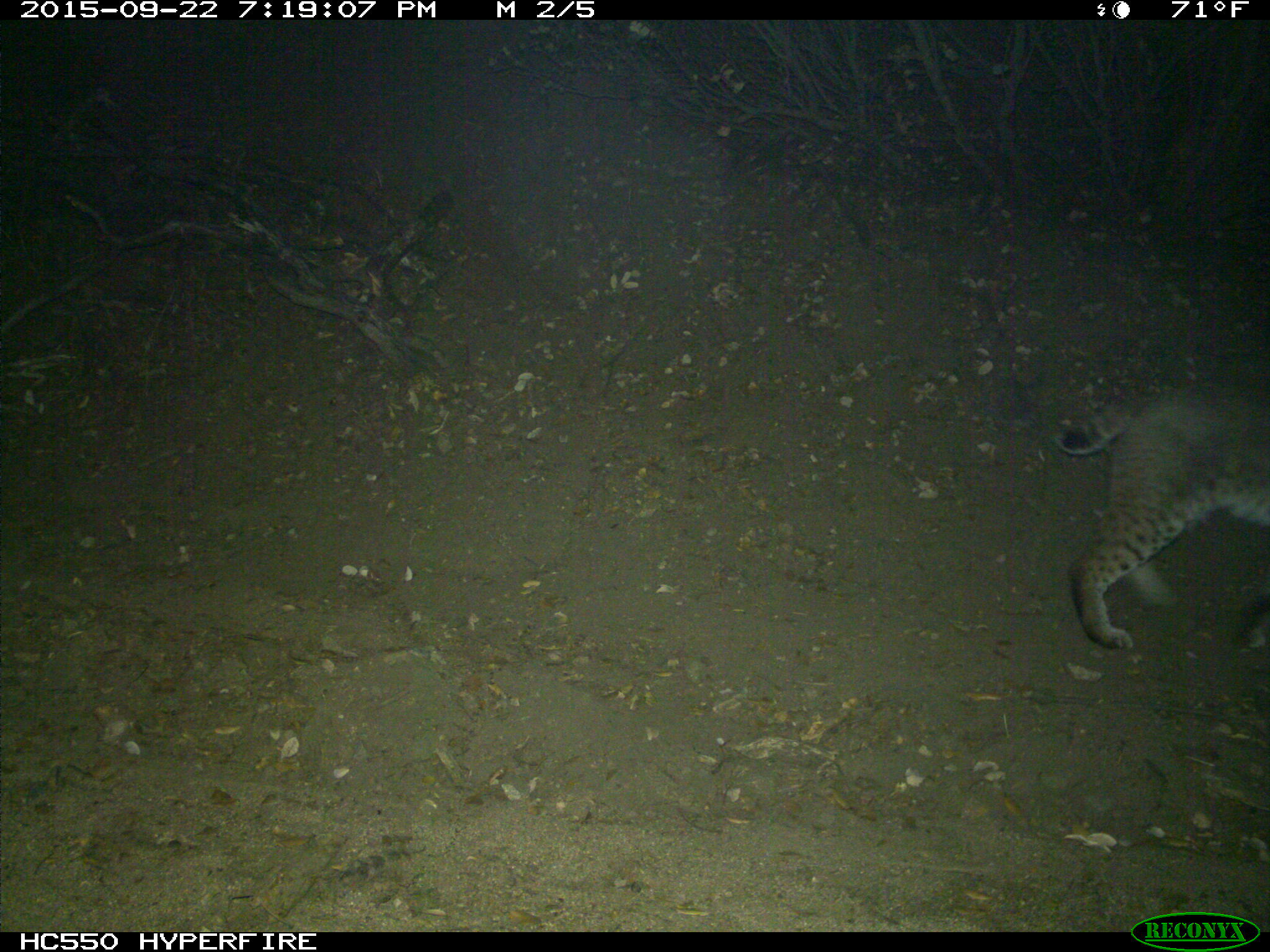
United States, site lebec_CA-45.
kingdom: Animalia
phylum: Chordata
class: Mammalia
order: Carnivora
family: Felidae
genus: Lynx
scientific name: Lynx rufus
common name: bobcat